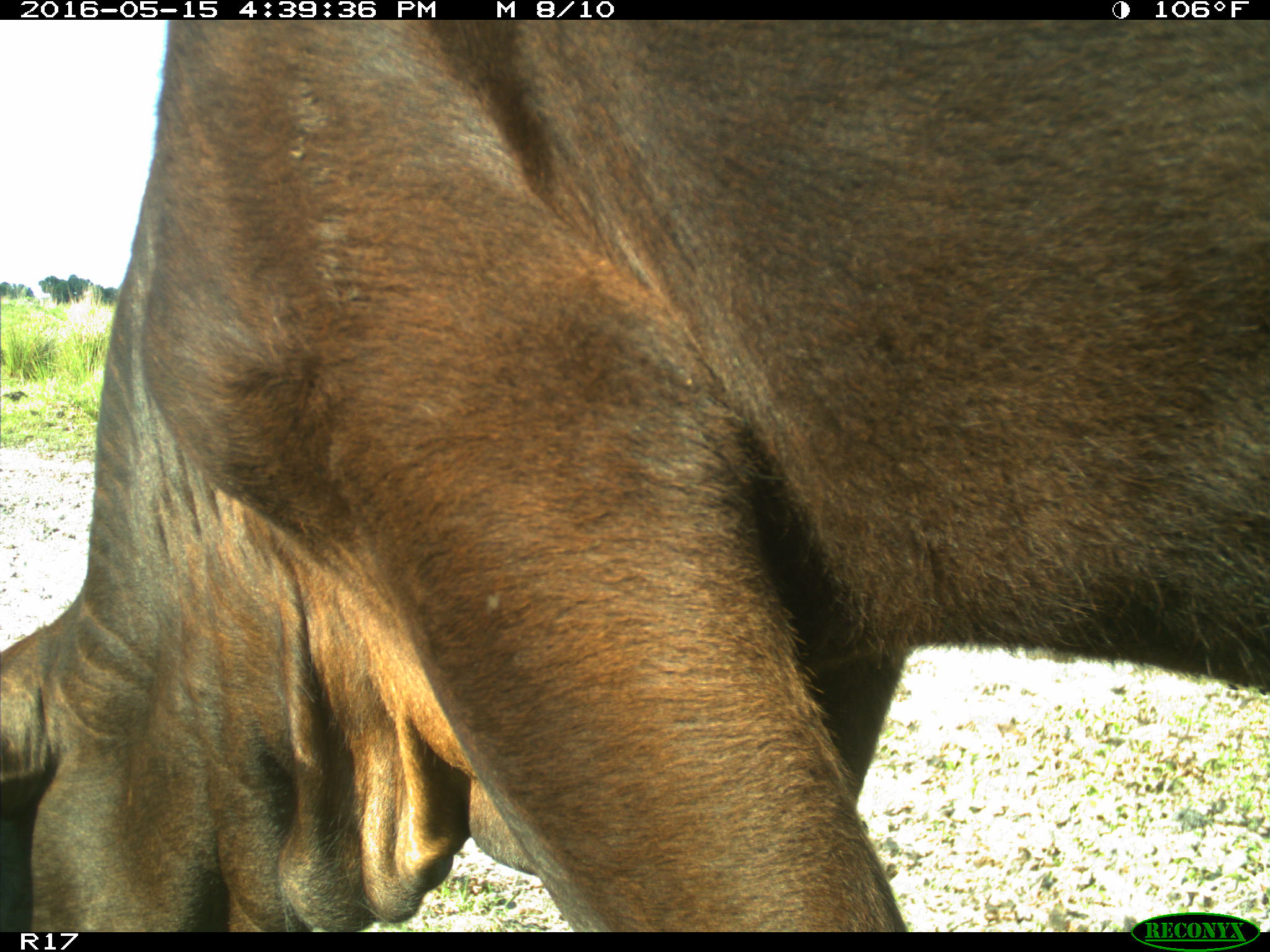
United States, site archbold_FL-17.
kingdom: Animalia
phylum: Chordata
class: Mammalia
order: Artiodactyla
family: Bovidae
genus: Bos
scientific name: Bos taurus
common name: domestic cow